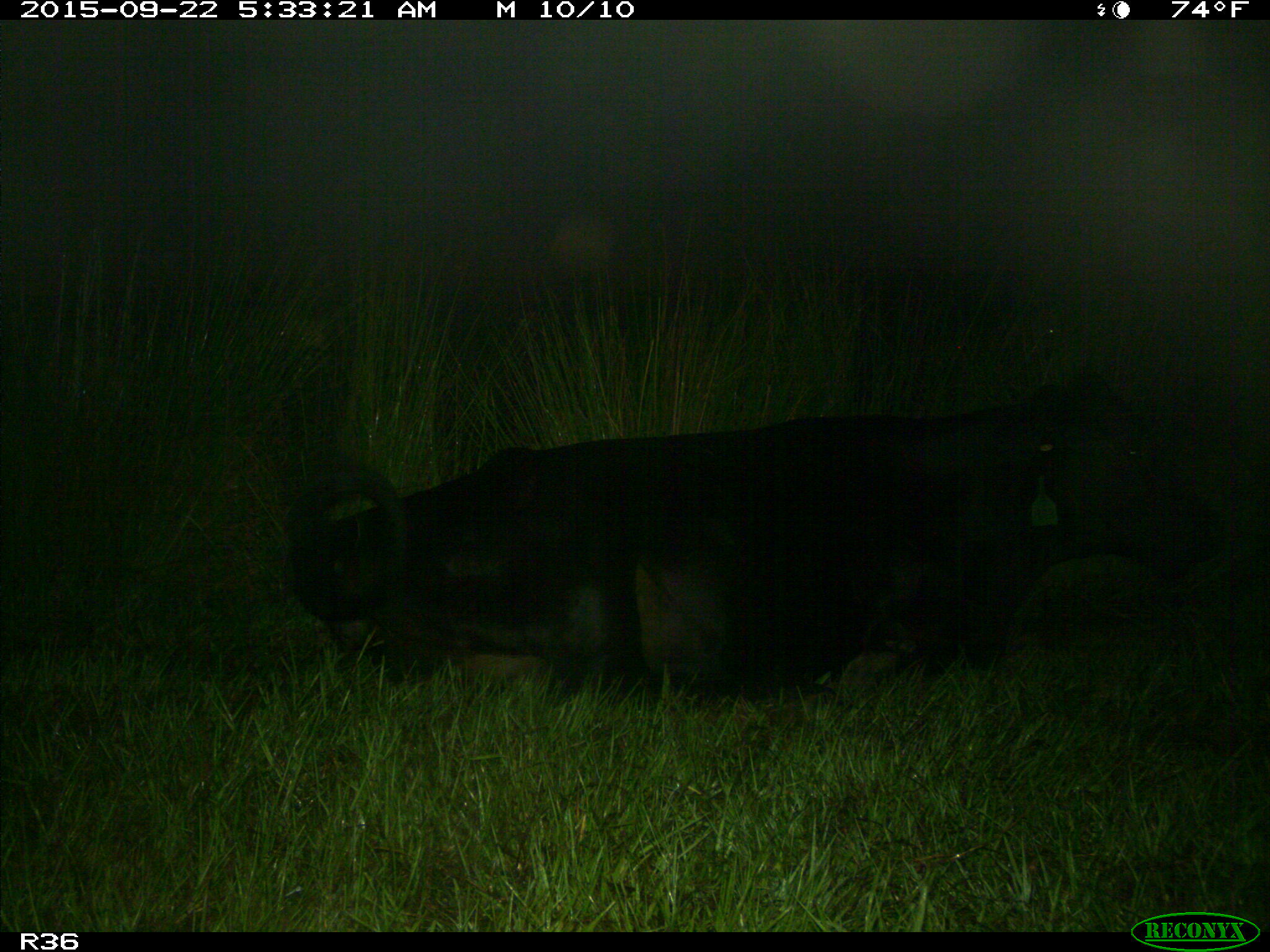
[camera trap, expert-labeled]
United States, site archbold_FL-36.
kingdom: Animalia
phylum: Chordata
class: Mammalia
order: Artiodactyla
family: Bovidae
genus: Bos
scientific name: Bos taurus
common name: domestic cow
Bos taurus (domestic cow).